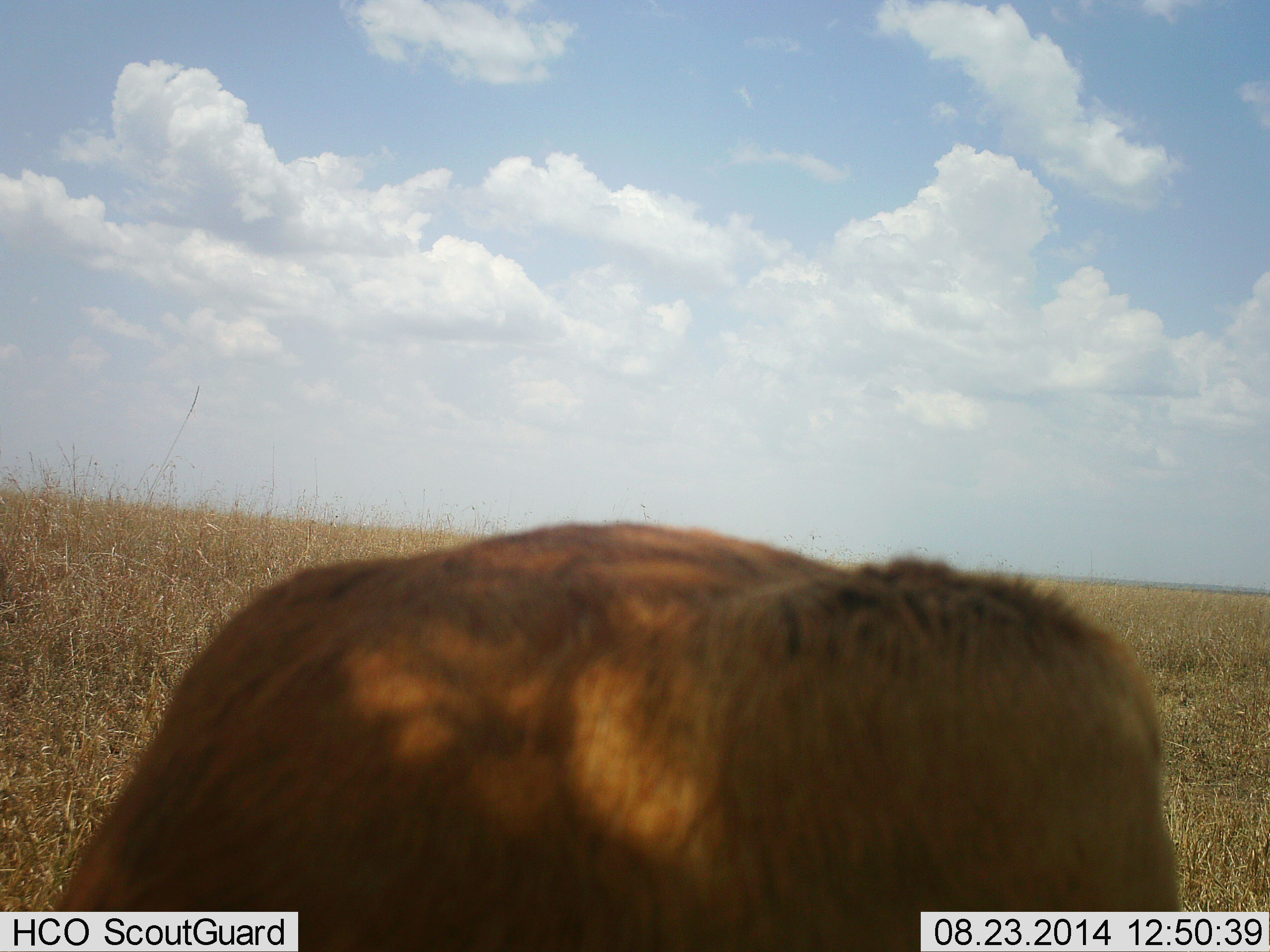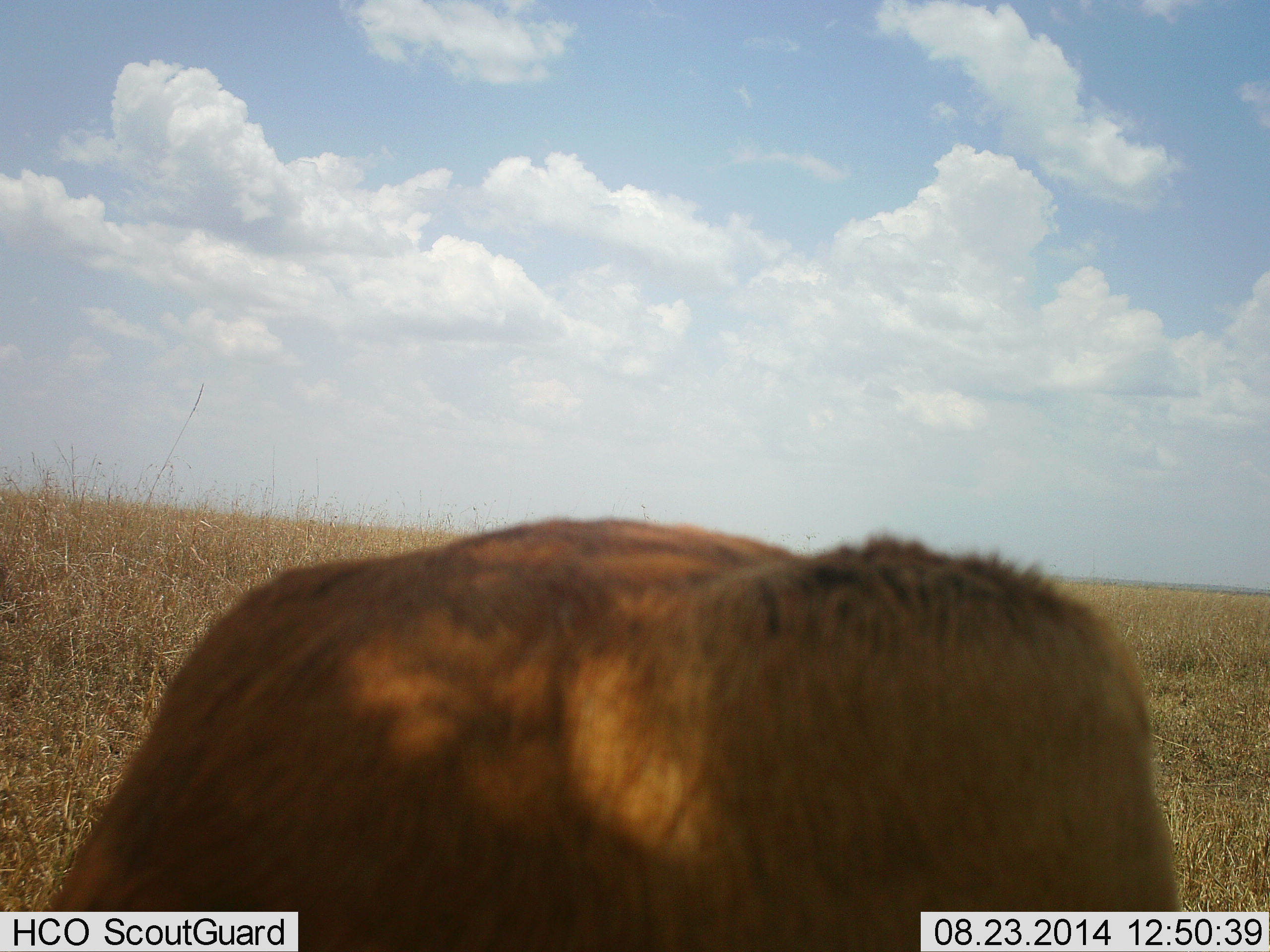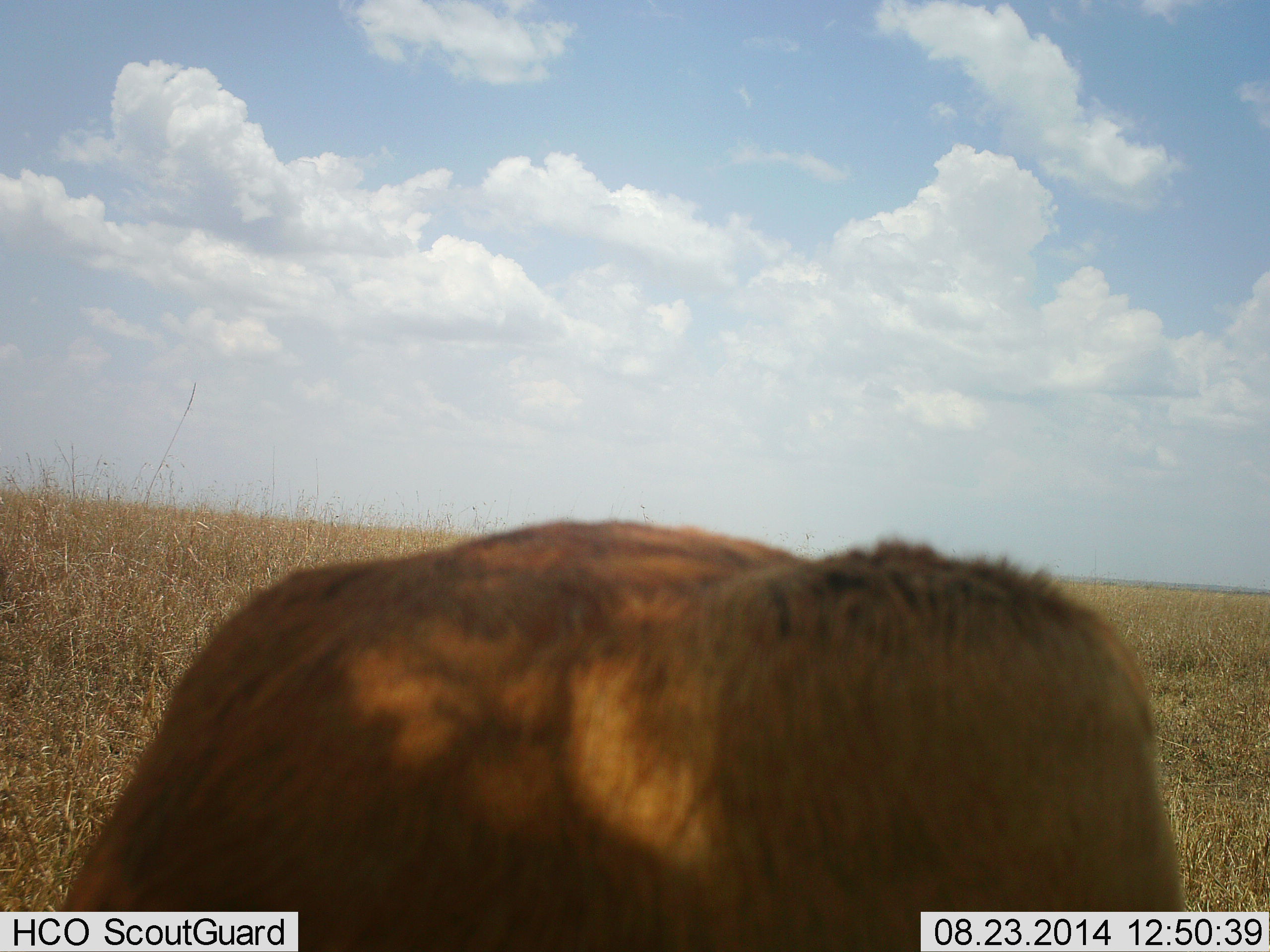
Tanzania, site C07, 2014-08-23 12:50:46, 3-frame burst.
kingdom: Animalia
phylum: Chordata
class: Mammalia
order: Carnivora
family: Felidae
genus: Panthera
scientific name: Panthera leo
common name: lion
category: lionfemale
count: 1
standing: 44%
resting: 56%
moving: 0%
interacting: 0%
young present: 0%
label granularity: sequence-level